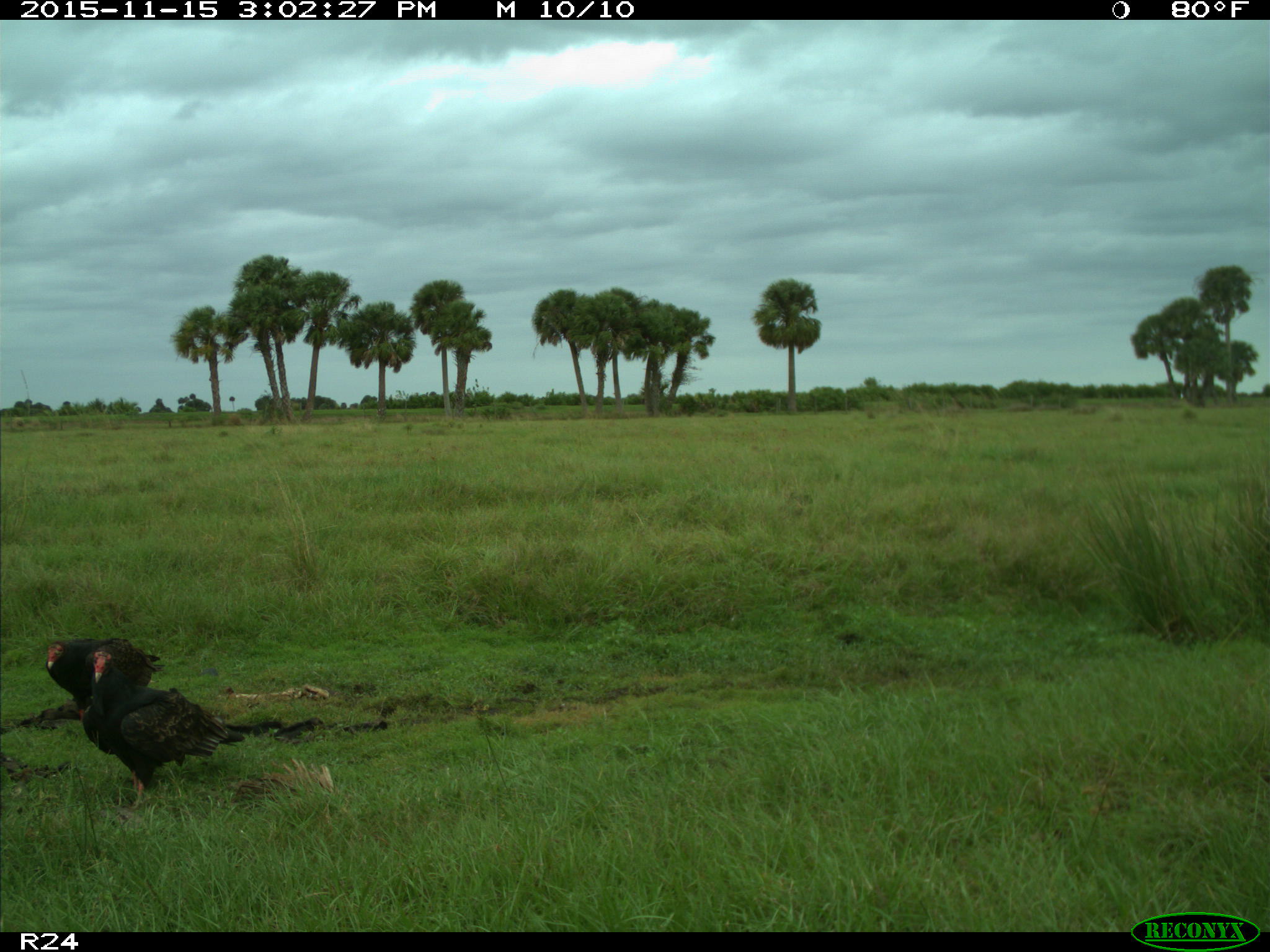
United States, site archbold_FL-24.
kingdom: Animalia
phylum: Chordata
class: Aves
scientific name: Aves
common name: birds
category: unidentified bird